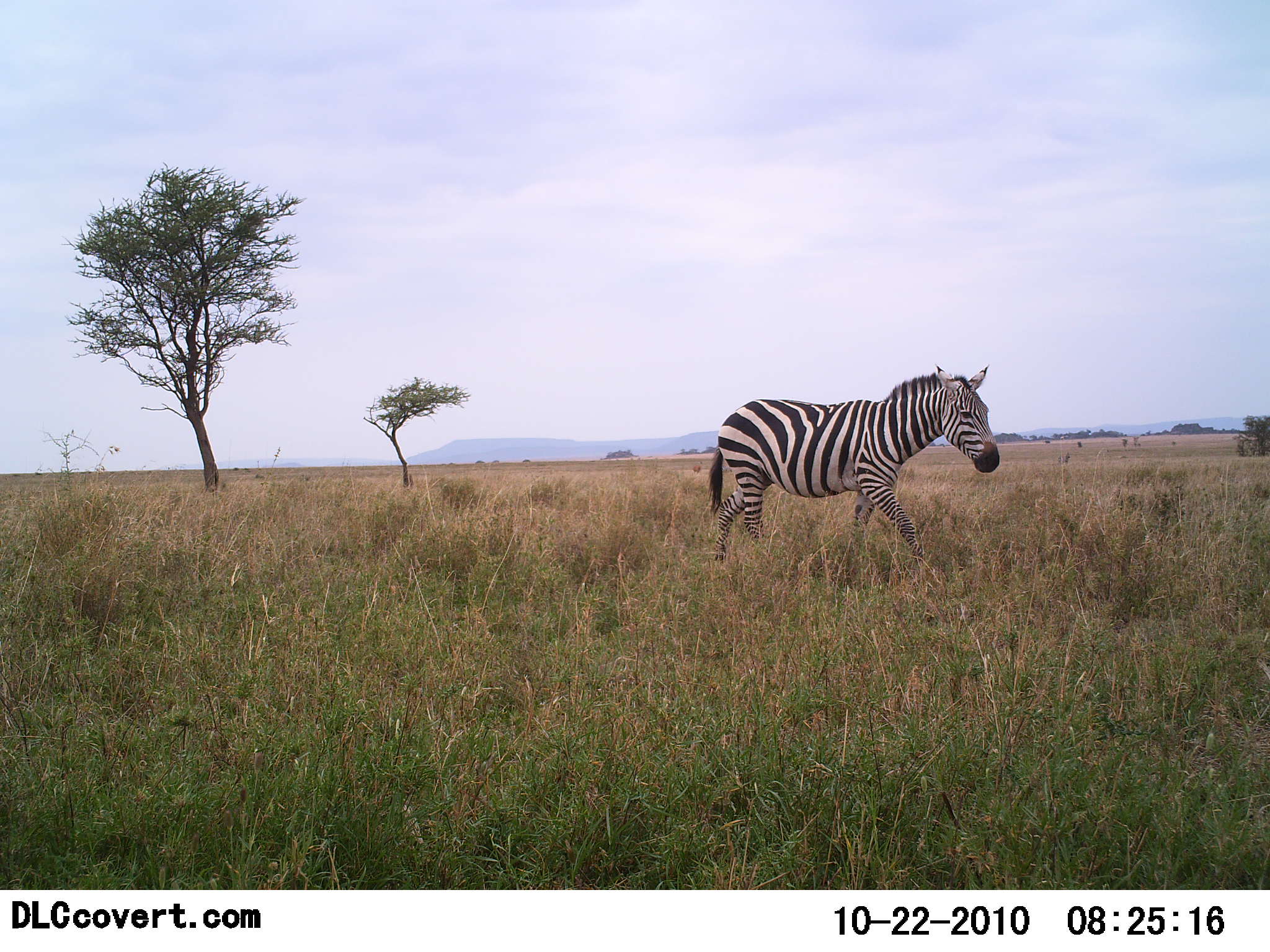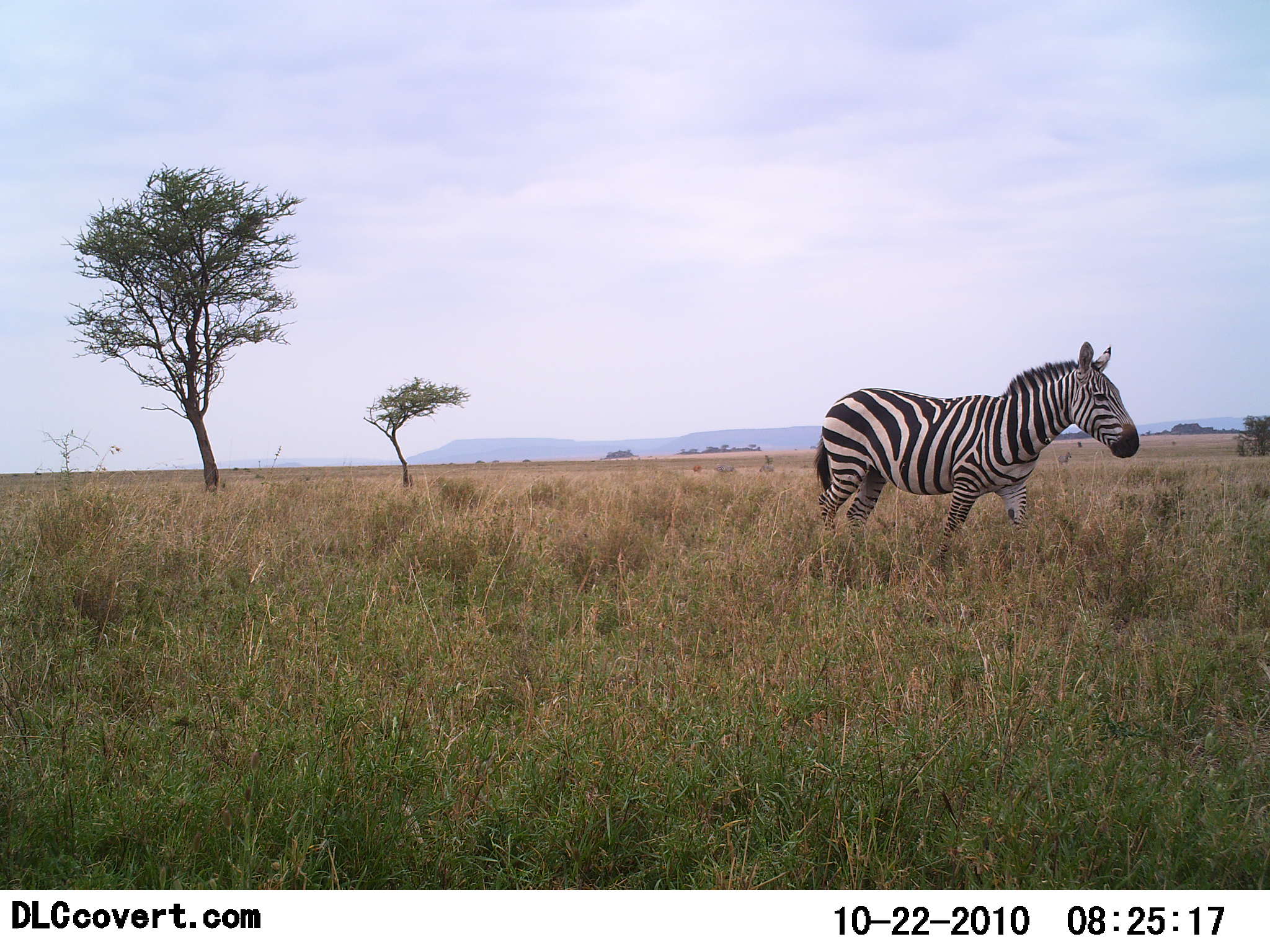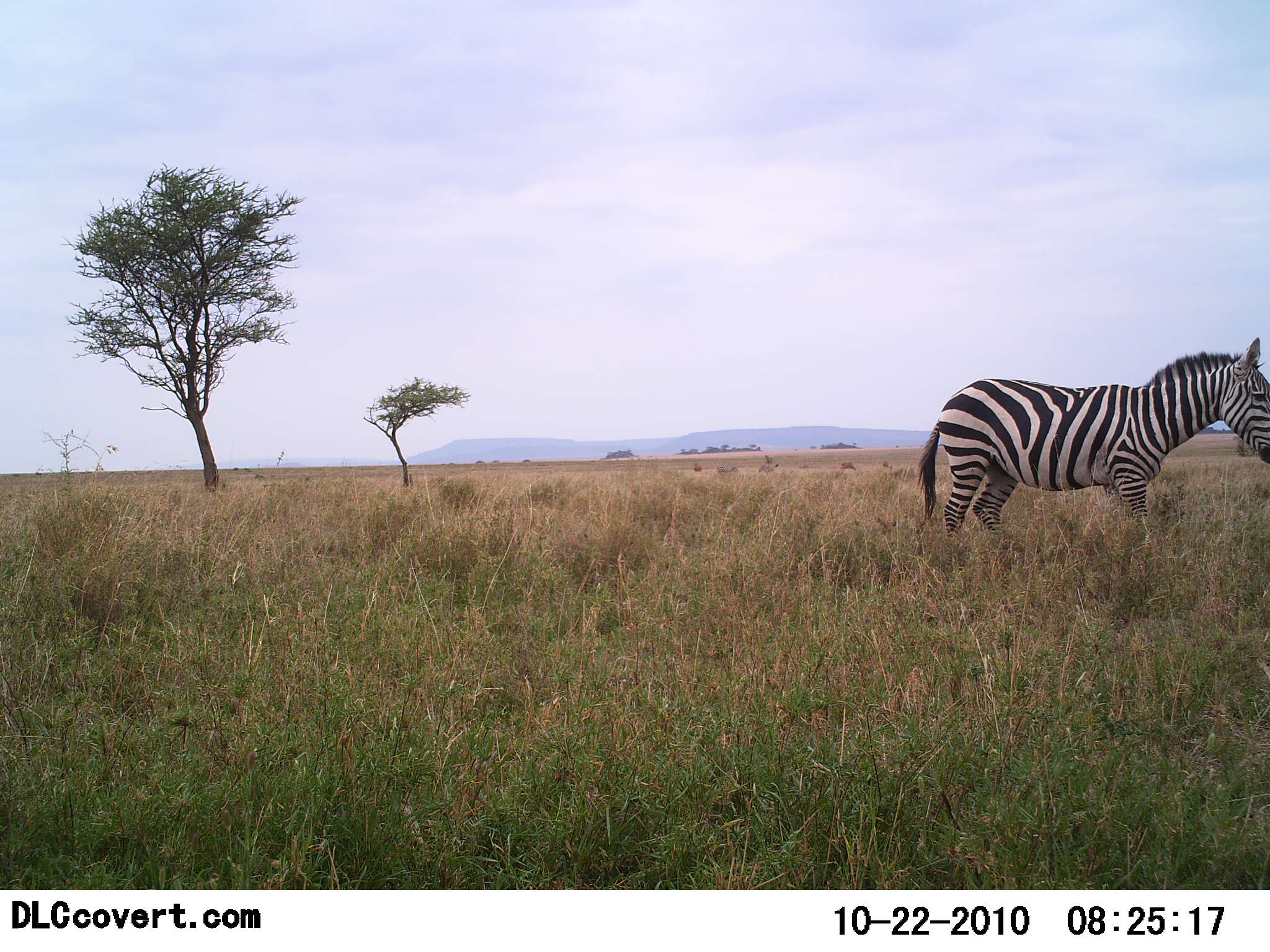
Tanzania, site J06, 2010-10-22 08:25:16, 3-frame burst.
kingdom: Animalia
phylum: Chordata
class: Mammalia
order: Perissodactyla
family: Equidae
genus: Equus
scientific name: Equus quagga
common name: plains zebra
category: zebra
Zebra (plains zebra) (Equus quagga), count 1. Behavior (volunteer vote fractions): standing 8%, resting 0%, moving 92%, interacting 0%. Young present (vote fraction): 0%. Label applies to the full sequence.